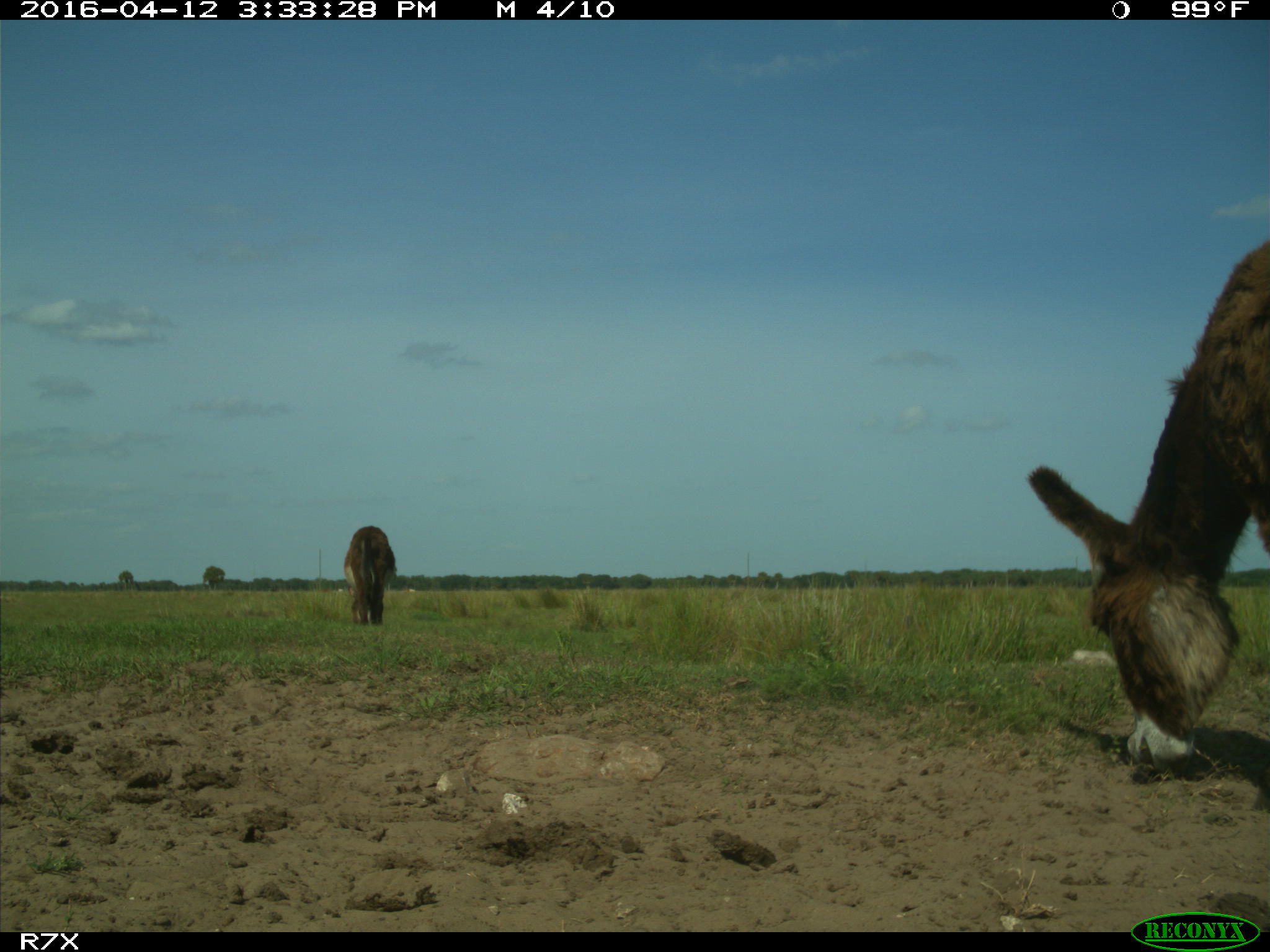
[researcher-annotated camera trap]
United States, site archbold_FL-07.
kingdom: Animalia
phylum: Chordata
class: Mammalia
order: Artiodactyla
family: Bovidae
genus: Bos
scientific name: Bos taurus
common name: domestic cow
Bos taurus (domestic cow).